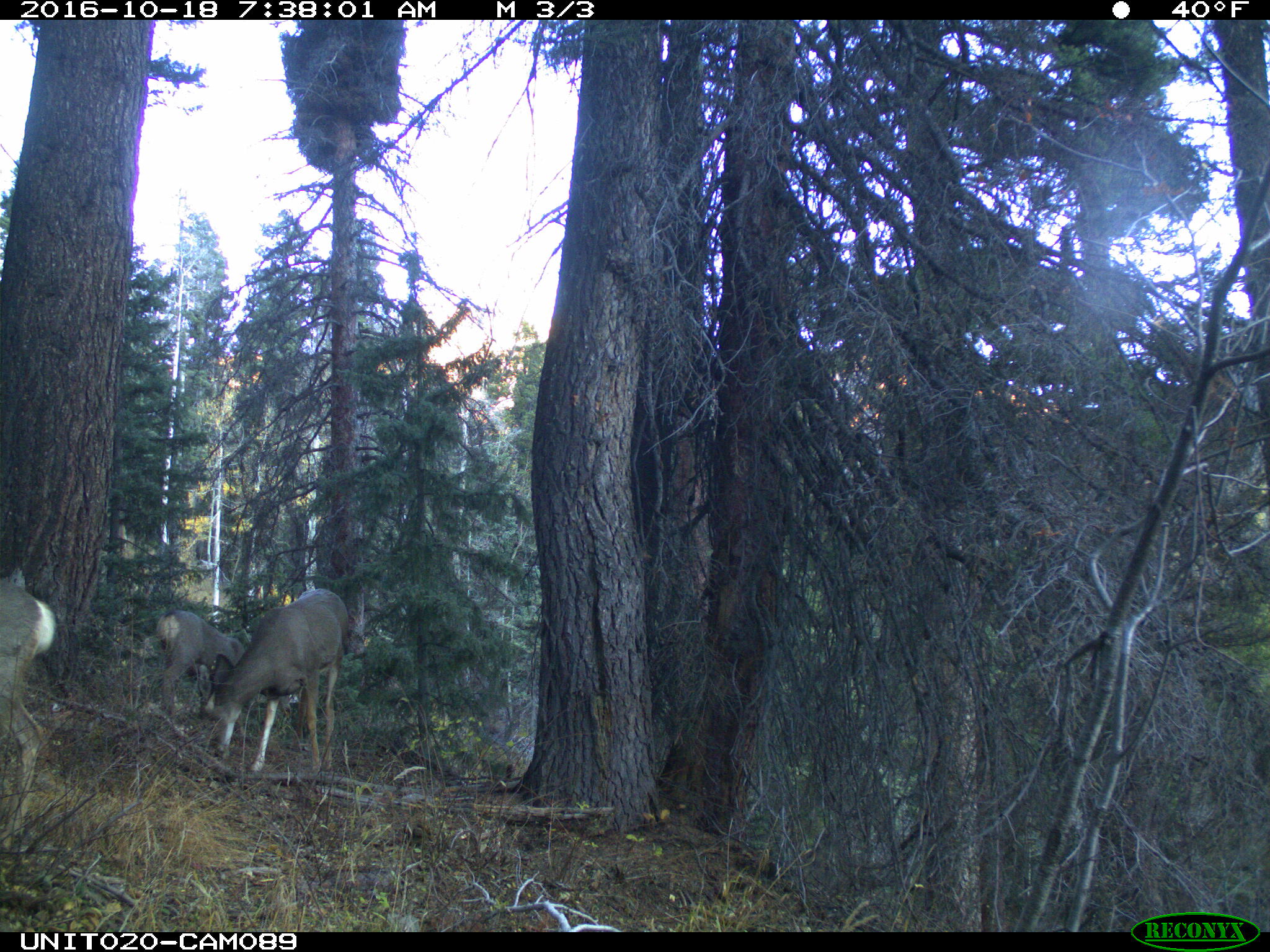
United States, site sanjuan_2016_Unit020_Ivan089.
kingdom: Animalia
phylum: Chordata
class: Mammalia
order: Artiodactyla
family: Cervidae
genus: Odocoileus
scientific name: Odocoileus hemionus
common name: mule deer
Odocoileus hemionus (mule deer).